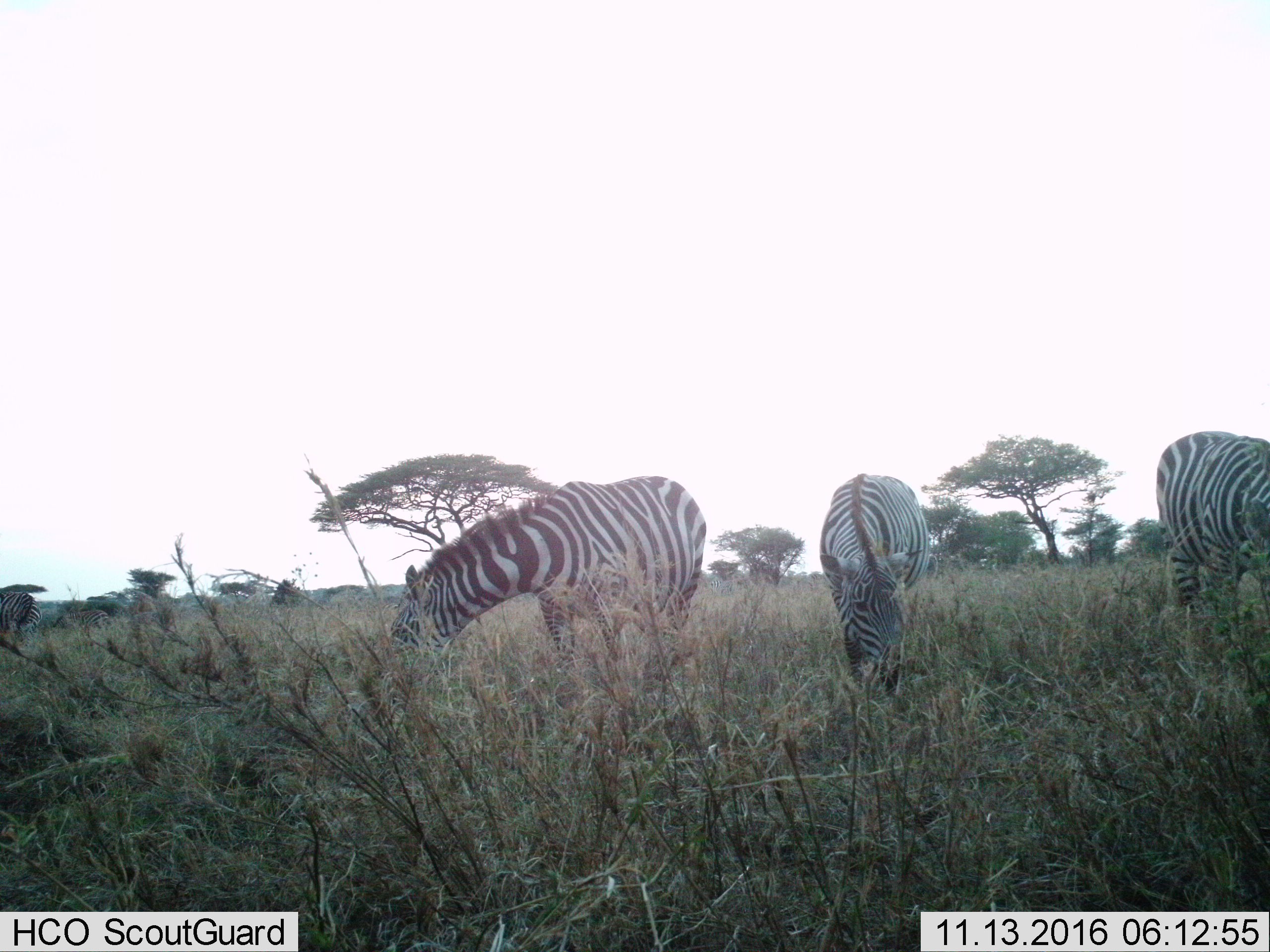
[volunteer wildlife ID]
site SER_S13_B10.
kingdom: Animalia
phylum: Chordata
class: Mammalia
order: Perissodactyla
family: Equidae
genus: Equus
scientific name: Equus quagga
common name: plains zebra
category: zebraplains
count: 4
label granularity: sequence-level